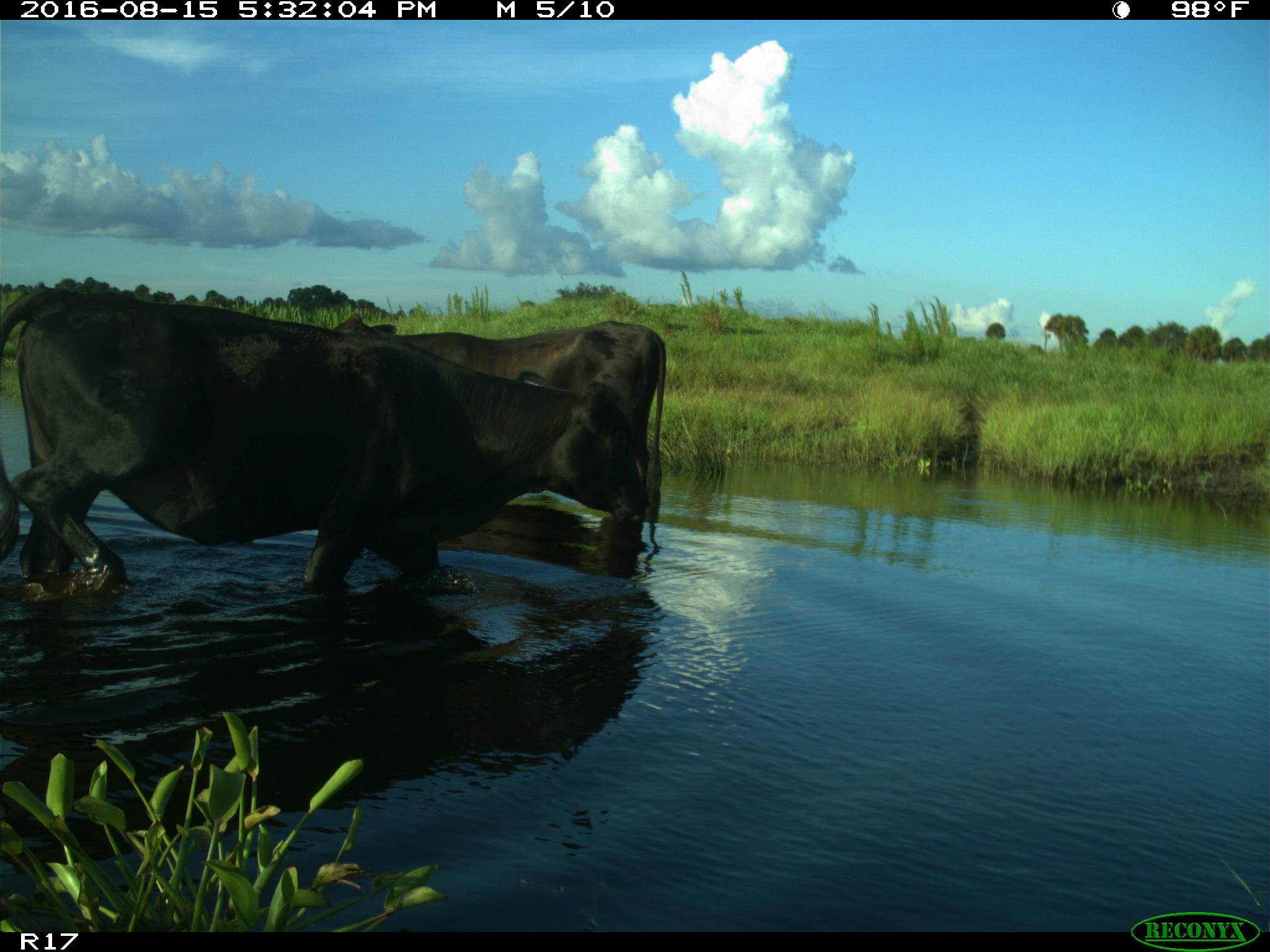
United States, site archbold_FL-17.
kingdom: Animalia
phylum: Chordata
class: Mammalia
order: Artiodactyla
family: Bovidae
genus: Bos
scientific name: Bos taurus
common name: domestic cow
Bos taurus (domestic cow).